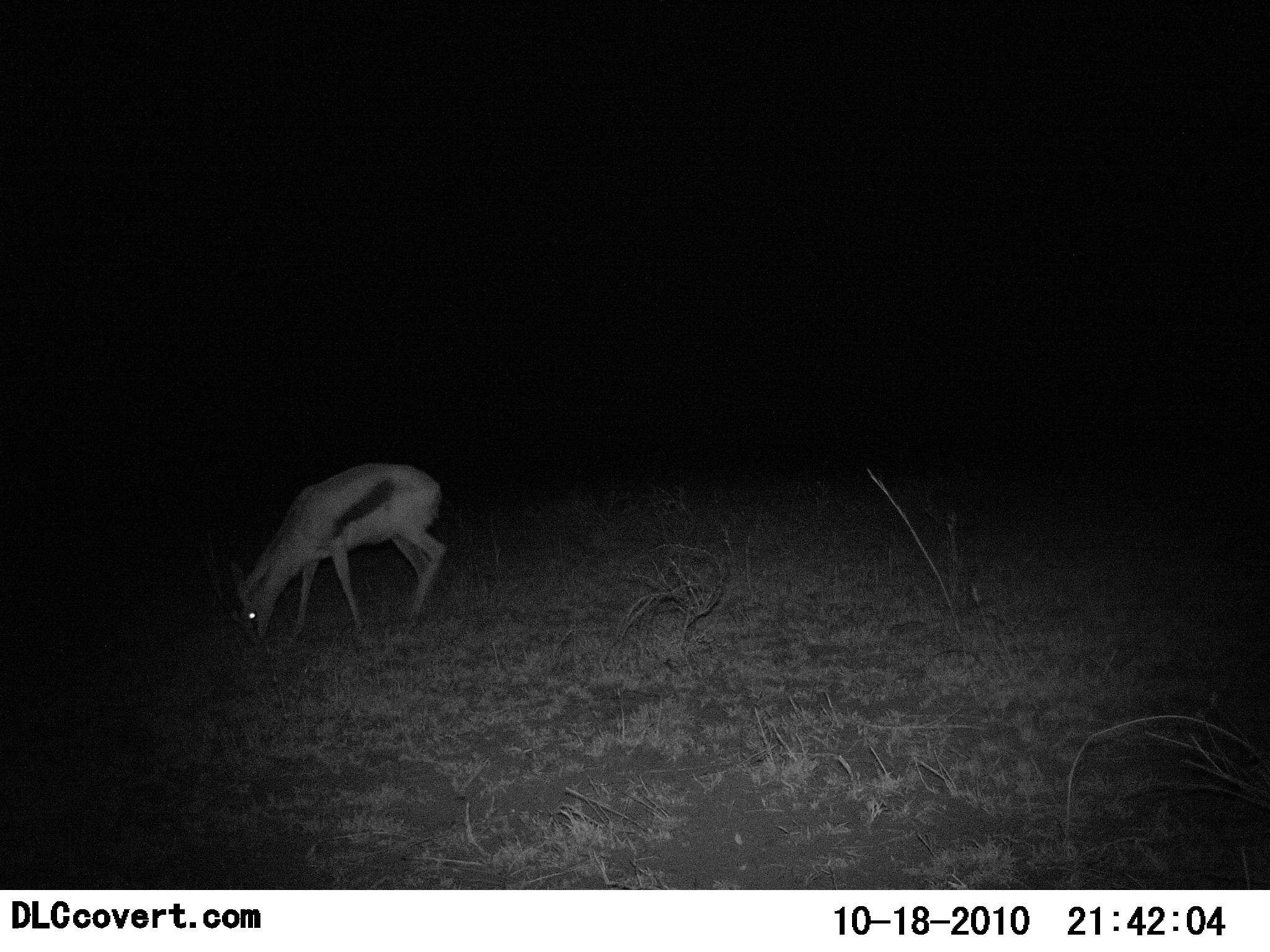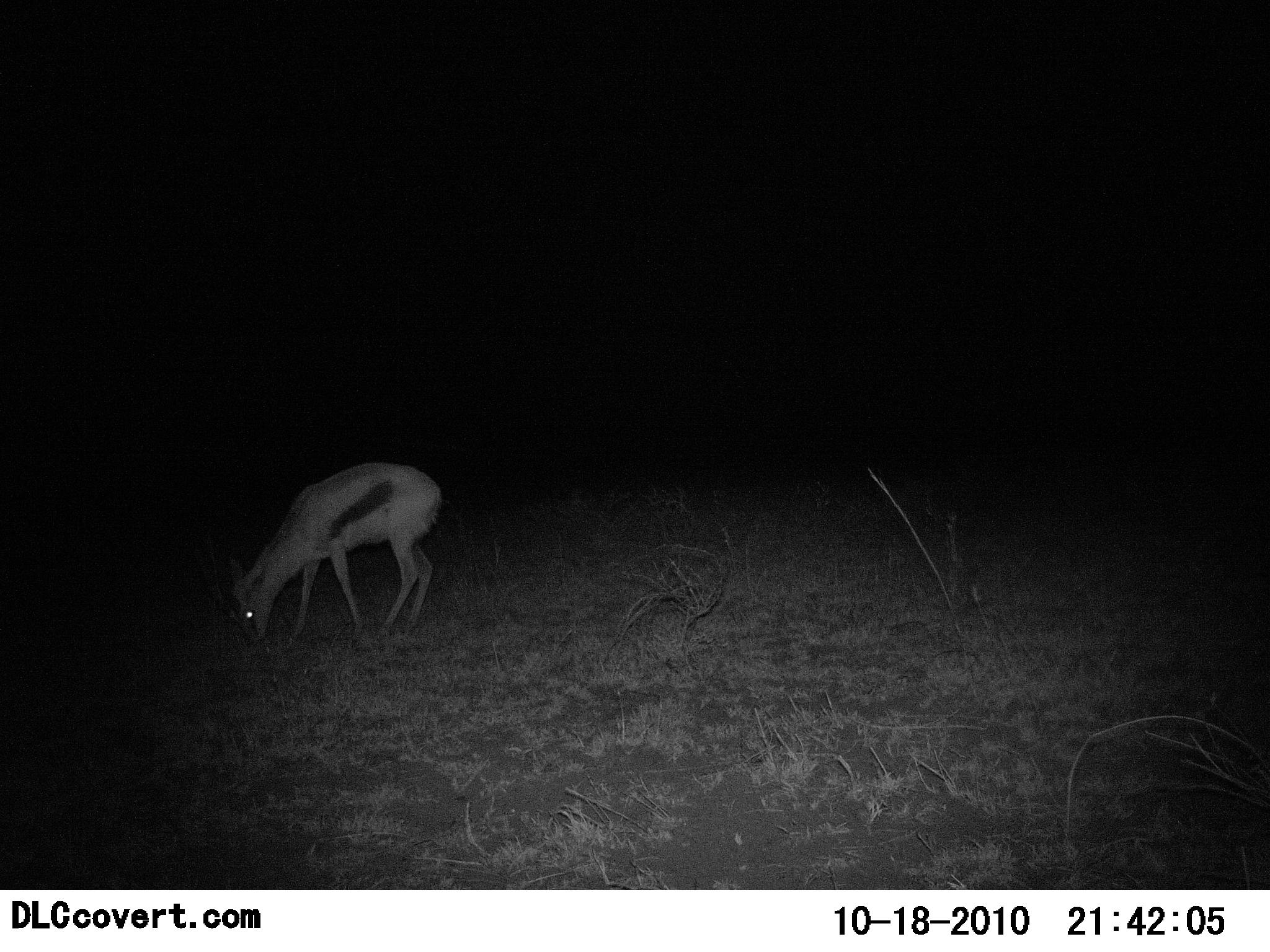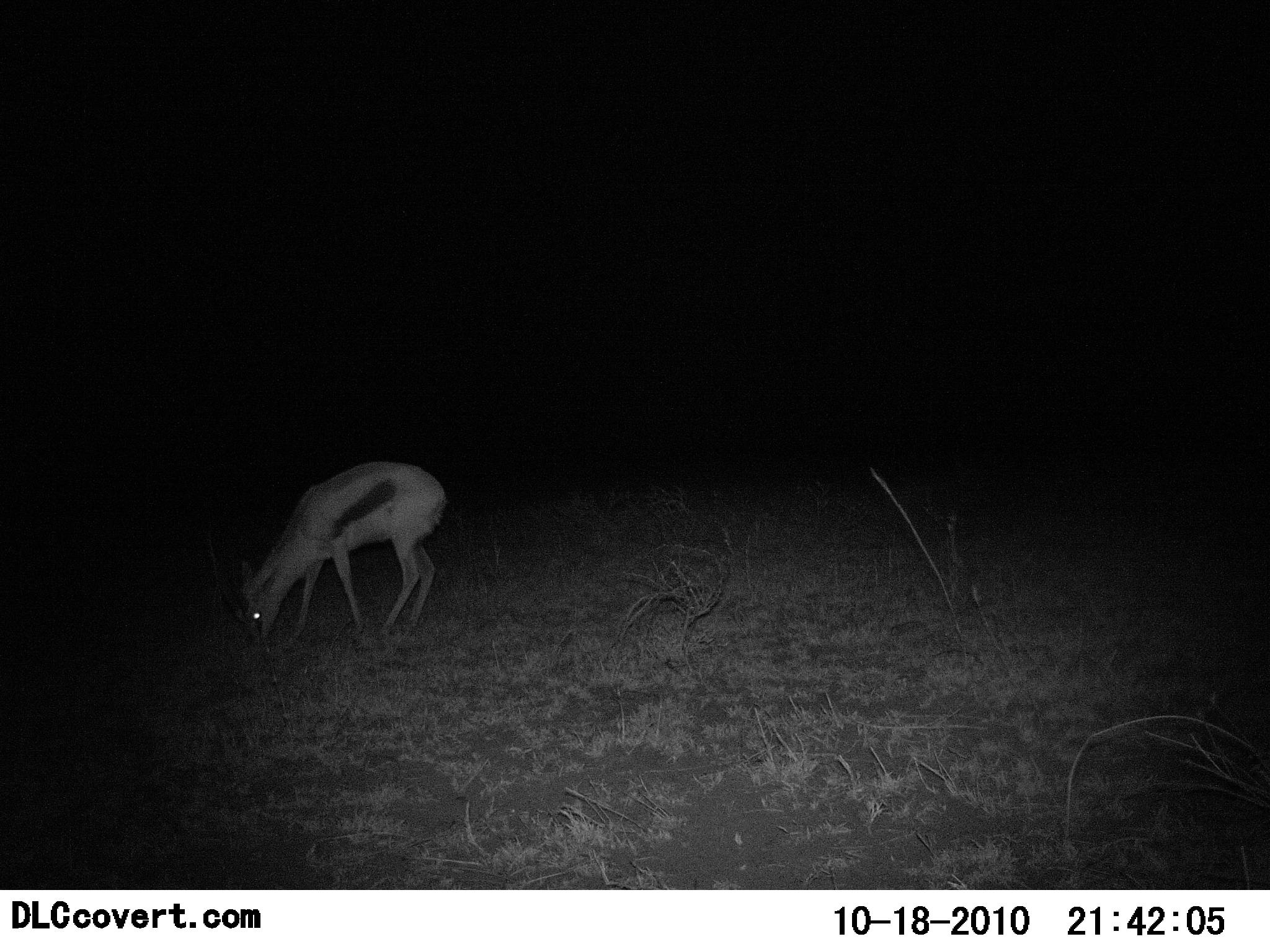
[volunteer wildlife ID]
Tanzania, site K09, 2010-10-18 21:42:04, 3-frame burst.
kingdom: Animalia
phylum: Chordata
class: Mammalia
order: Artiodactyla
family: Bovidae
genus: Eudorcas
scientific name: Eudorcas thomsonii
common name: thomson's gazelle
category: gazellethomsons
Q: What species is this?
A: Gazellethomsons (thomson's gazelle) (Eudorcas thomsonii).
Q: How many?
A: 1.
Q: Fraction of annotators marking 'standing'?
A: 14%.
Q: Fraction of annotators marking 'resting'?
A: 0%.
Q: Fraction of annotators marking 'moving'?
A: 0%.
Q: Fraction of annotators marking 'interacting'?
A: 0%.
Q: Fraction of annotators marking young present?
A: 0%.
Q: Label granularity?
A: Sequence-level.